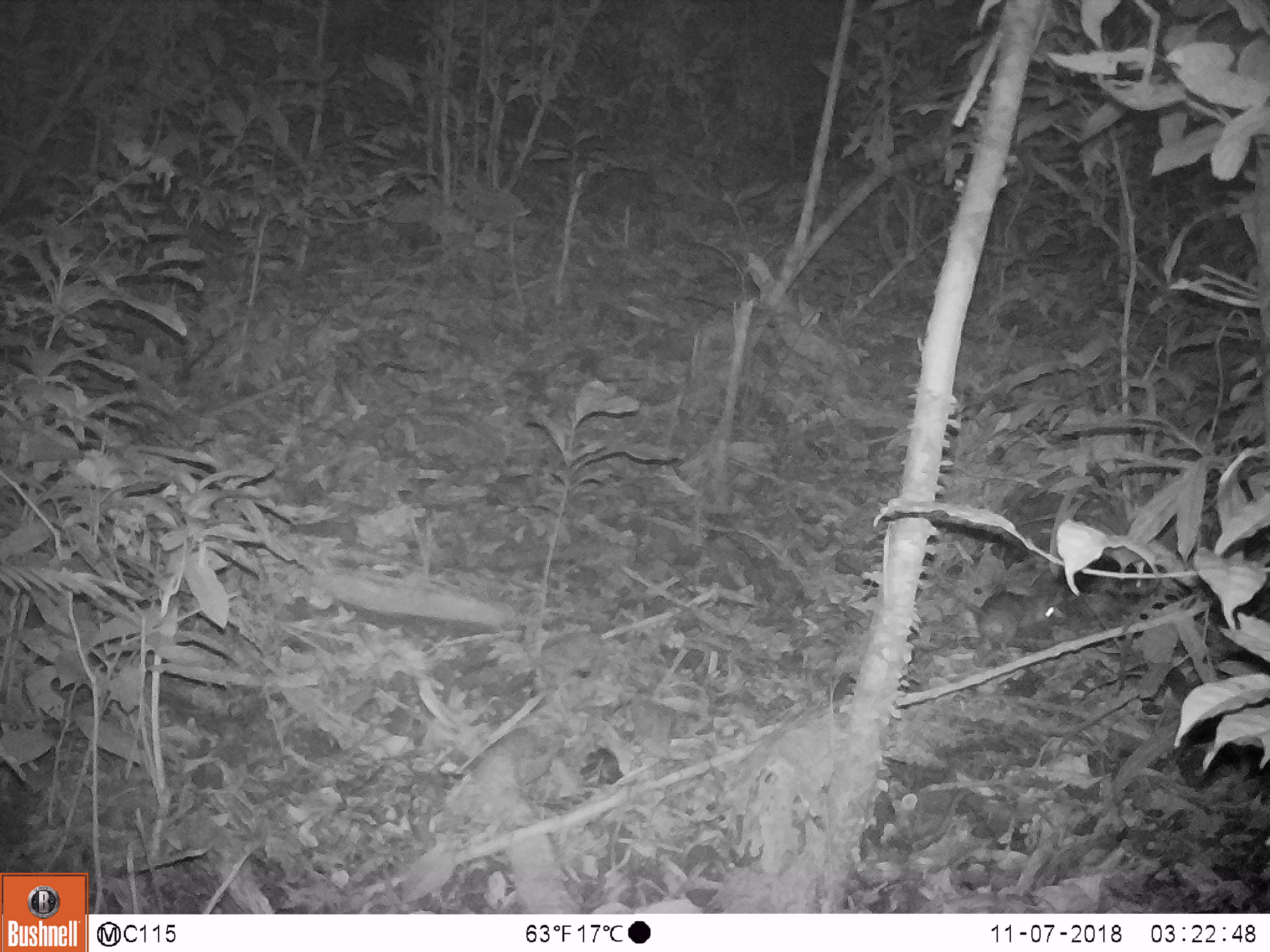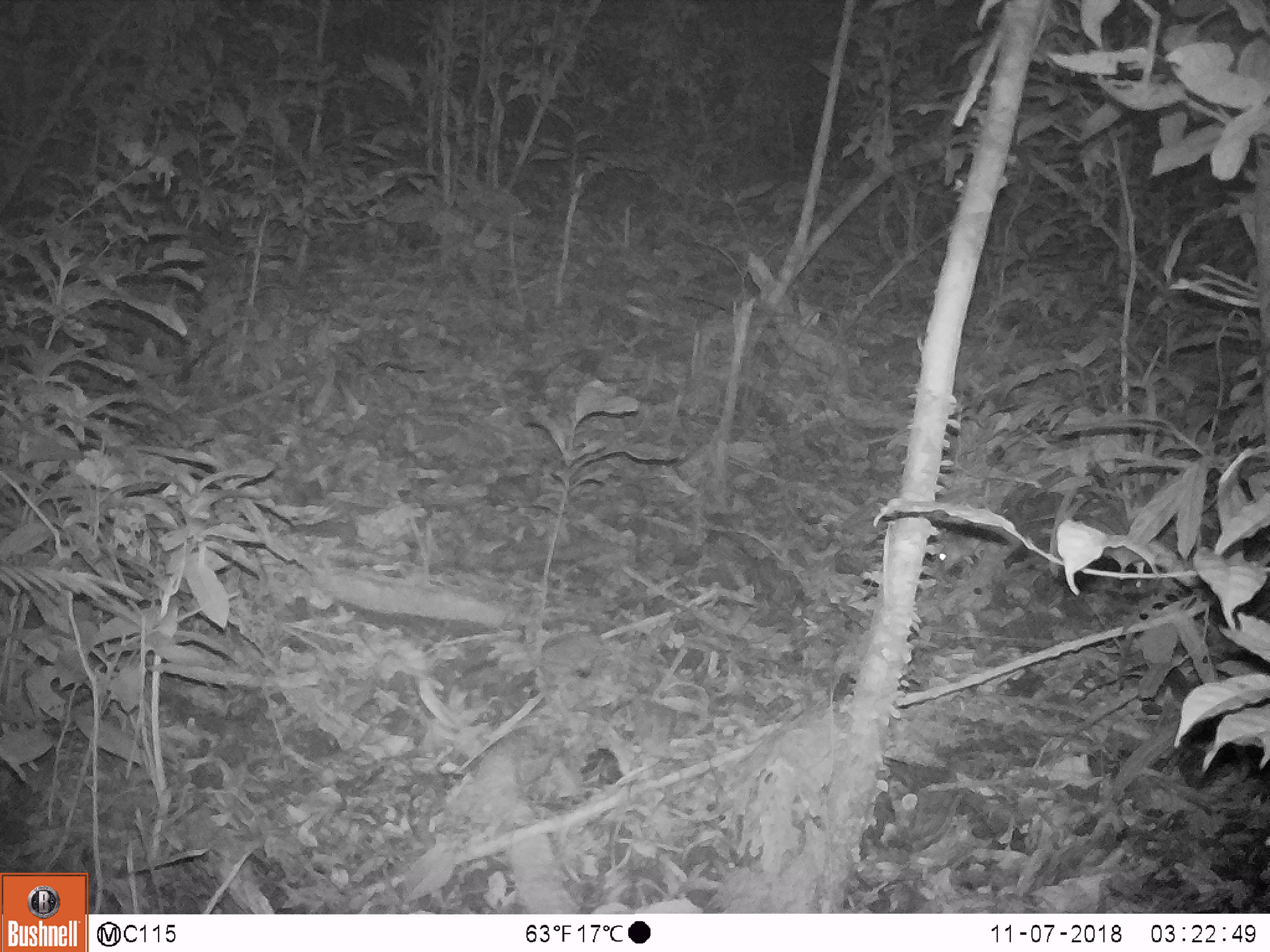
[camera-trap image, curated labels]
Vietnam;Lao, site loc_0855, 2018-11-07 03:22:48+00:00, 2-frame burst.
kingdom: Animalia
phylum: Chordata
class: Mammalia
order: Rodentia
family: Muridae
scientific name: Muridae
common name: old-world mice and rats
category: unidentified murid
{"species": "unidentified murid (old-world mice and rats) (Muridae)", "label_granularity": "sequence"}